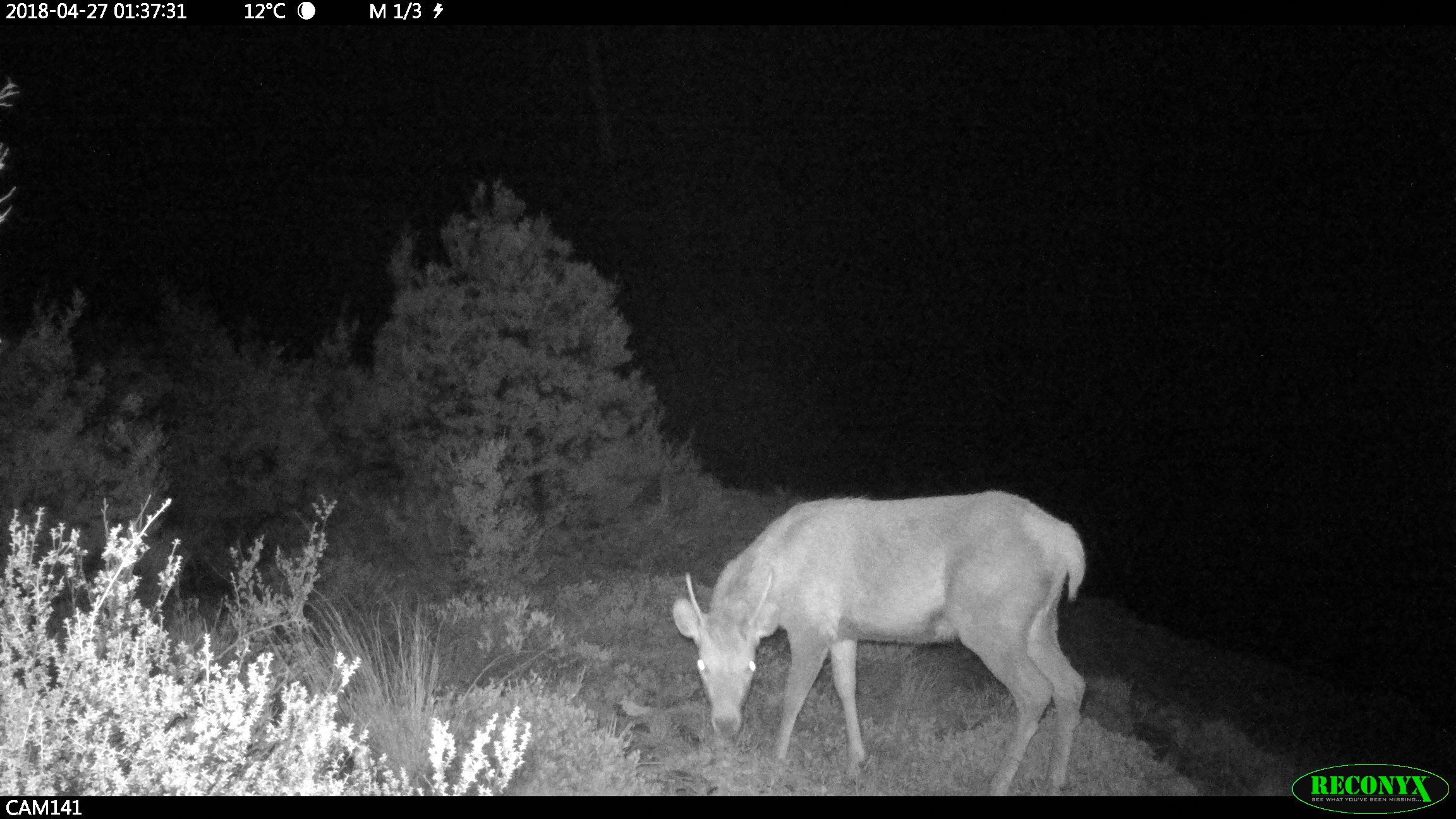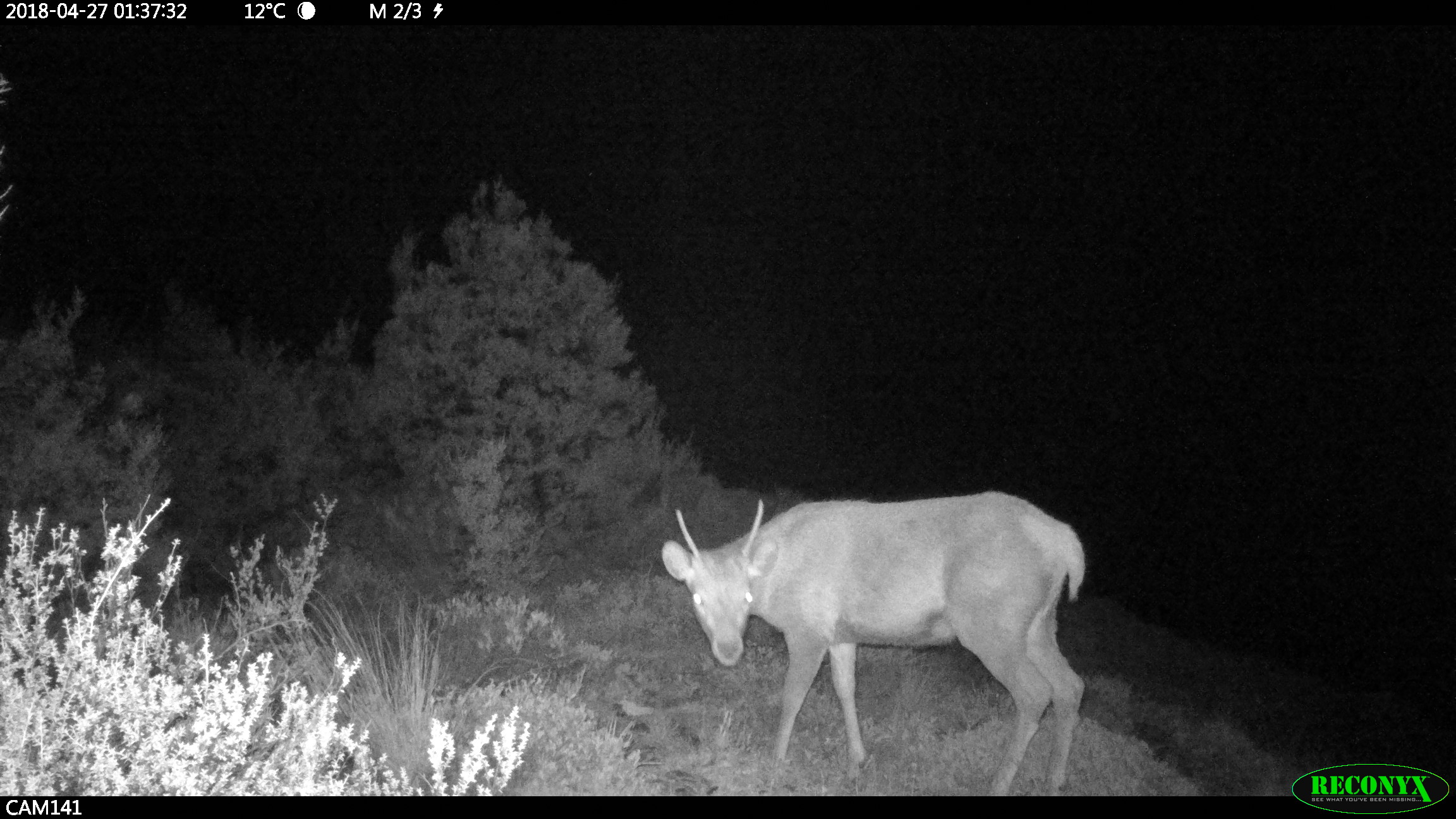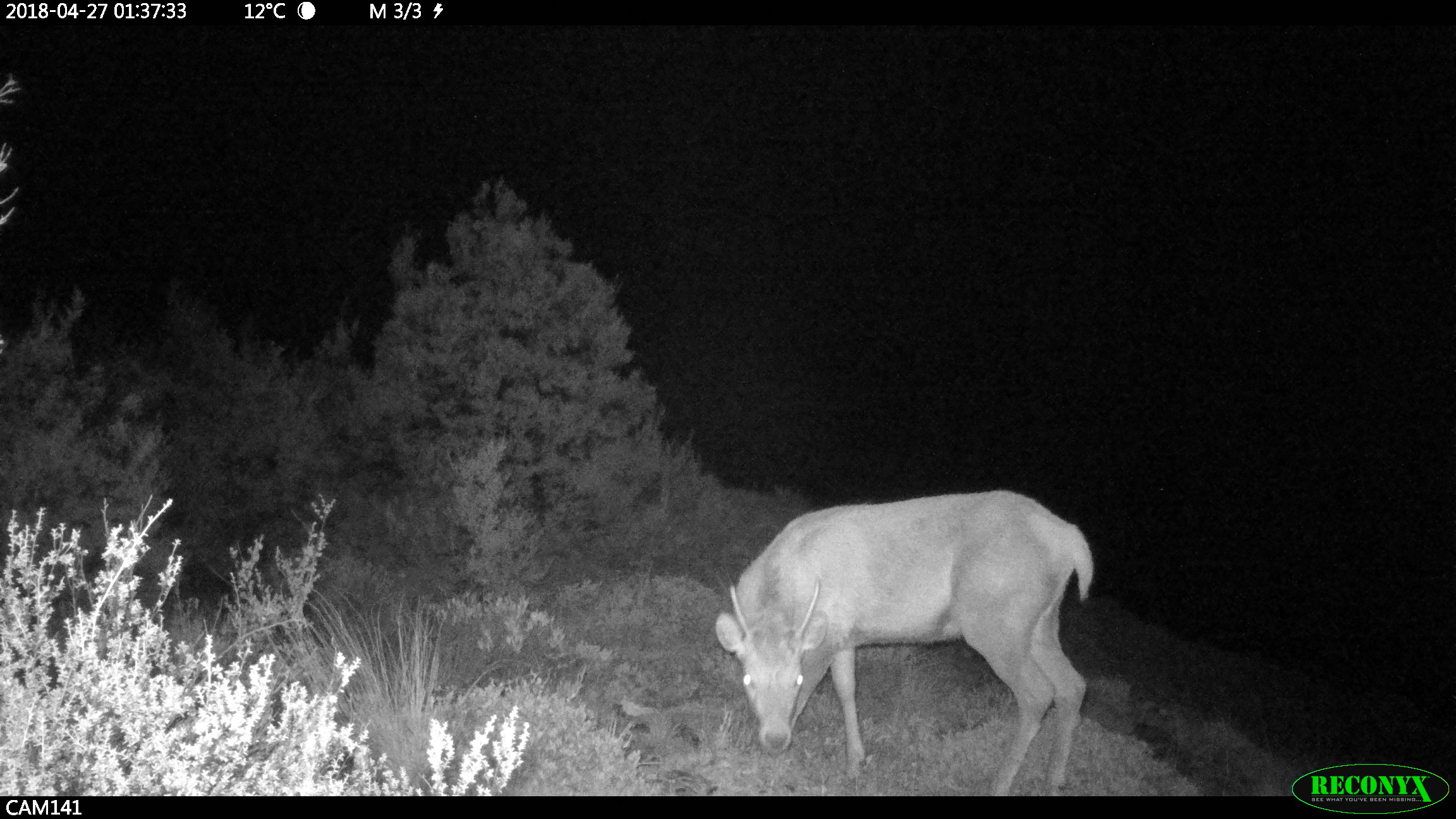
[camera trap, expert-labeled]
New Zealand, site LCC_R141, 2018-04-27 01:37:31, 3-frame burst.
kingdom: Animalia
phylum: Chordata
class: Mammalia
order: Artiodactyla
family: Cervidae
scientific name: Cervidae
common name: deer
Deer (Cervidae).